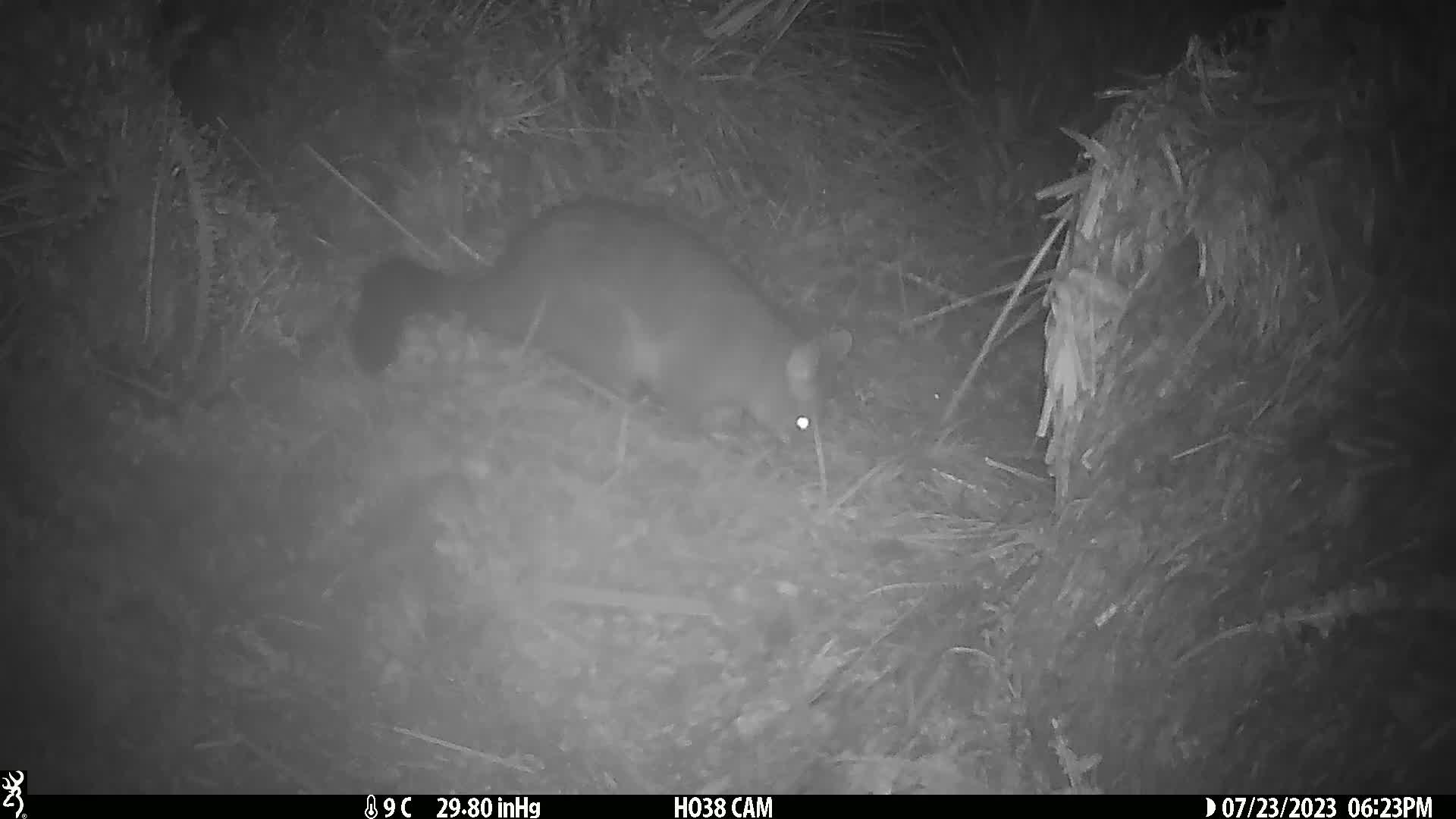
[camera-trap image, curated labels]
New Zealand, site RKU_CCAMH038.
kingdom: Animalia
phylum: Chordata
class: Mammalia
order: Diprotodontia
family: Phalangeridae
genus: Trichosurus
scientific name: Trichosurus vulpecula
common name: common brushtail possum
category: possum